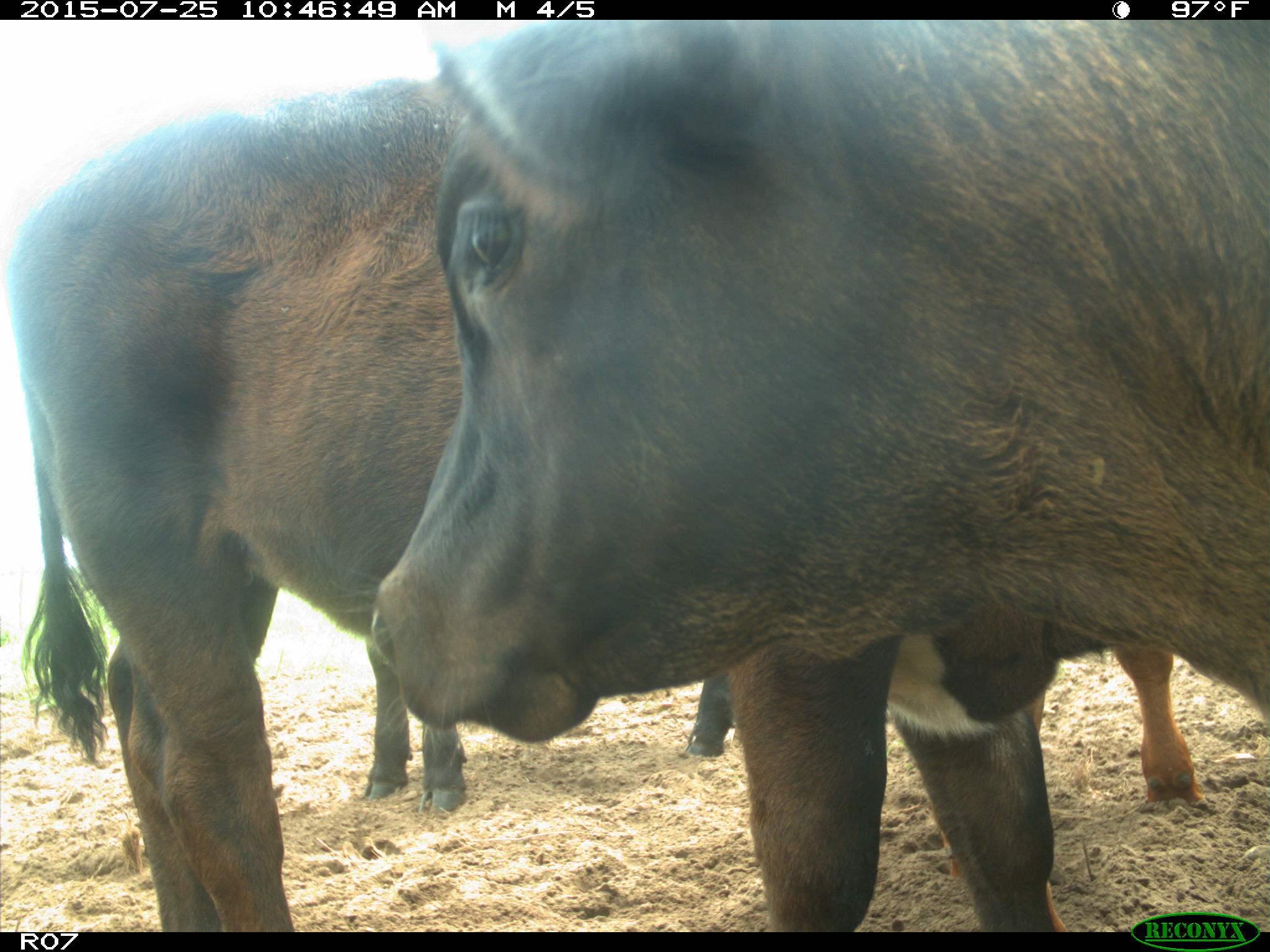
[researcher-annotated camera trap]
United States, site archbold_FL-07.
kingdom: Animalia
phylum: Chordata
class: Mammalia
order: Artiodactyla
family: Bovidae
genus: Bos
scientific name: Bos taurus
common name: domestic cow